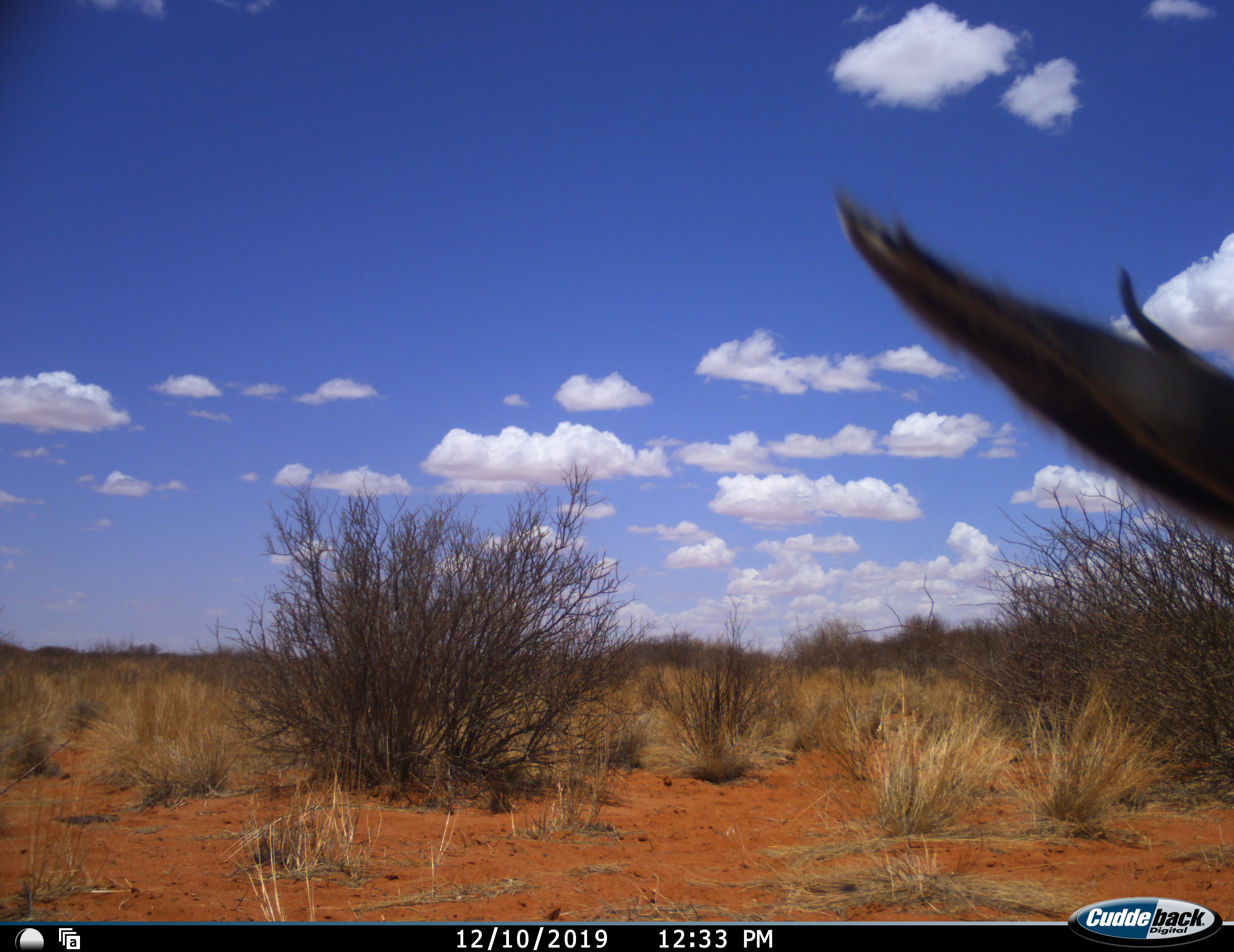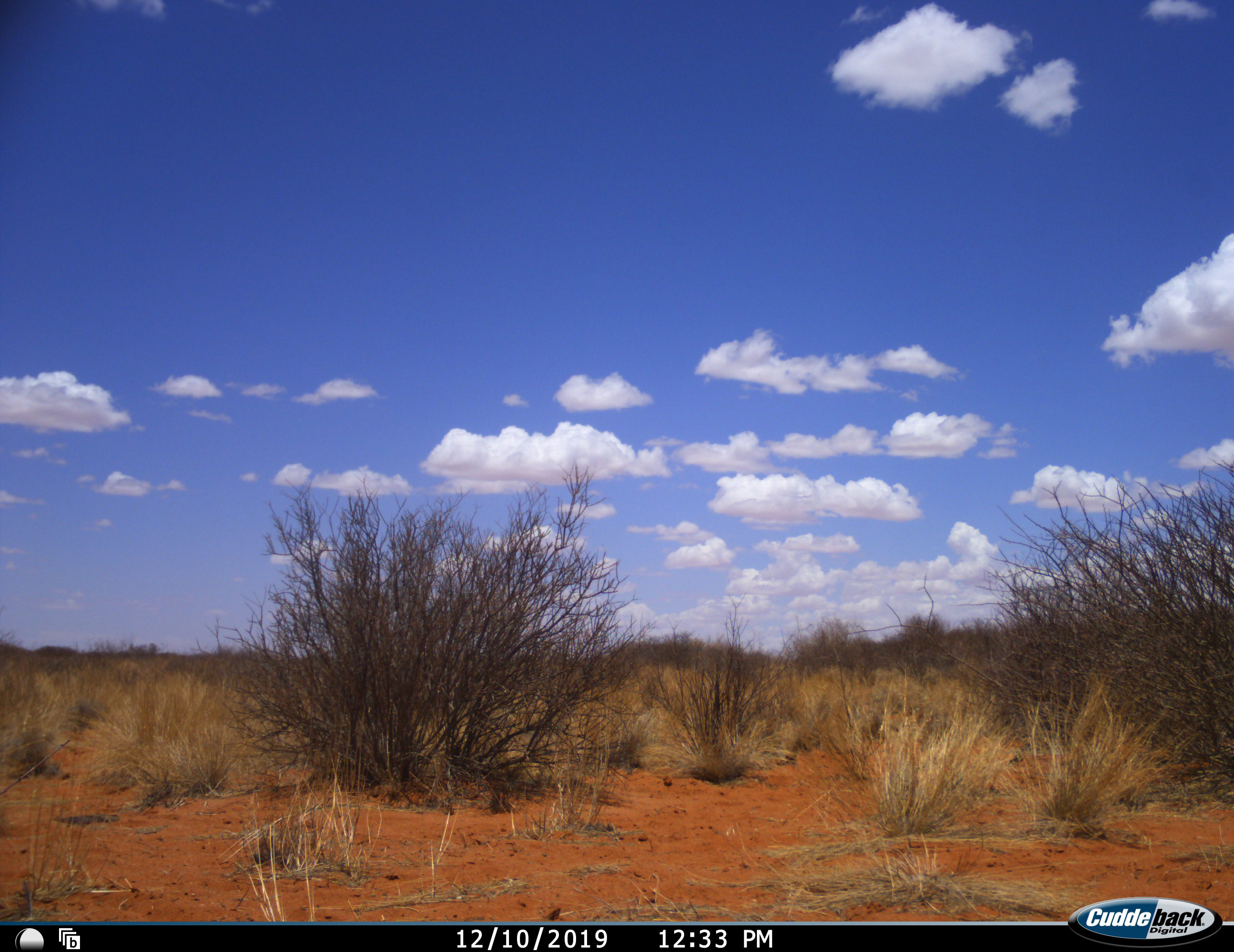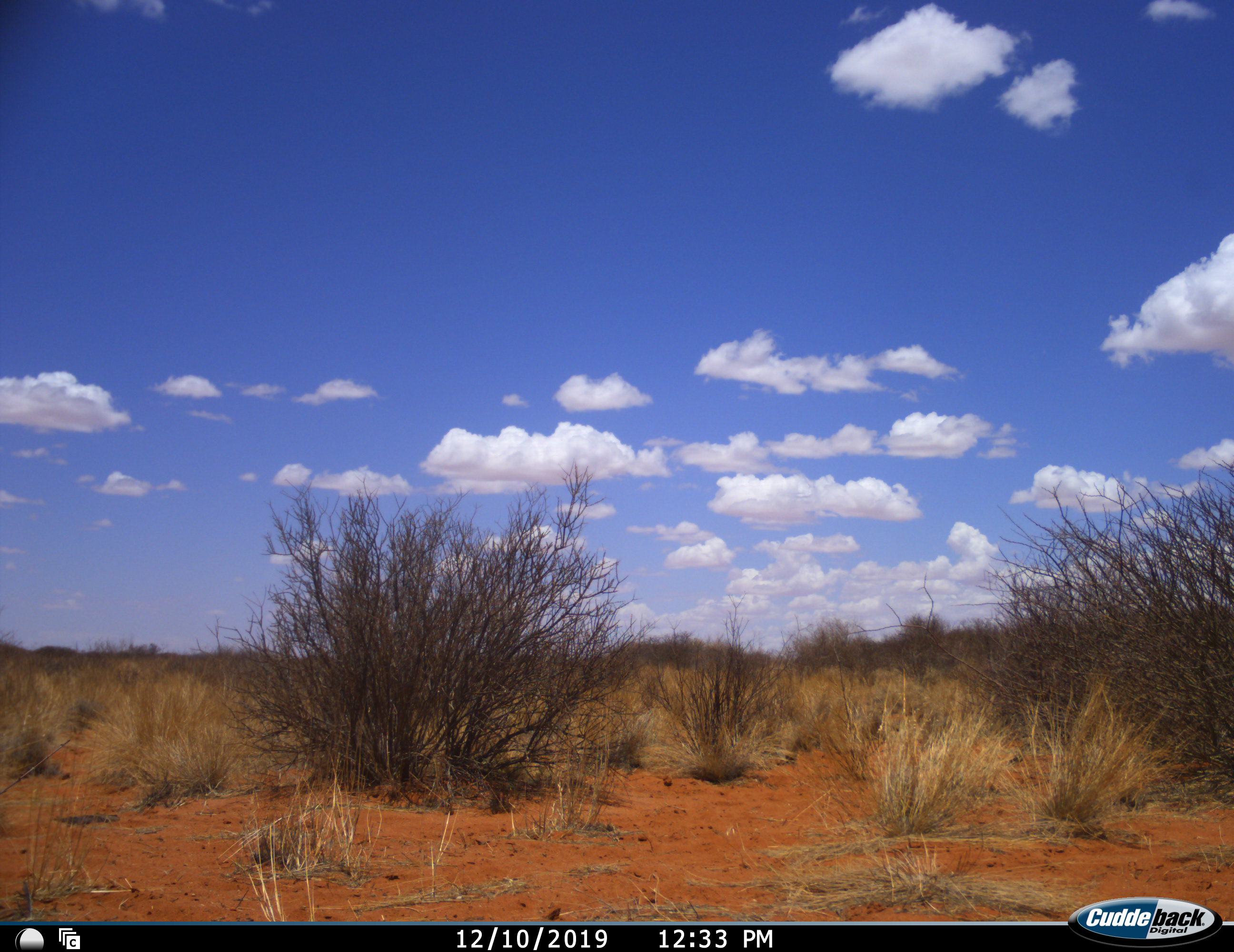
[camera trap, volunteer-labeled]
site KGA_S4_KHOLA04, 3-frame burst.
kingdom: Animalia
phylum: Chordata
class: Mammalia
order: Artiodactyla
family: Bovidae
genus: Antidorcas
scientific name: Antidorcas marsupialis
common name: springbok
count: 1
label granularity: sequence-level